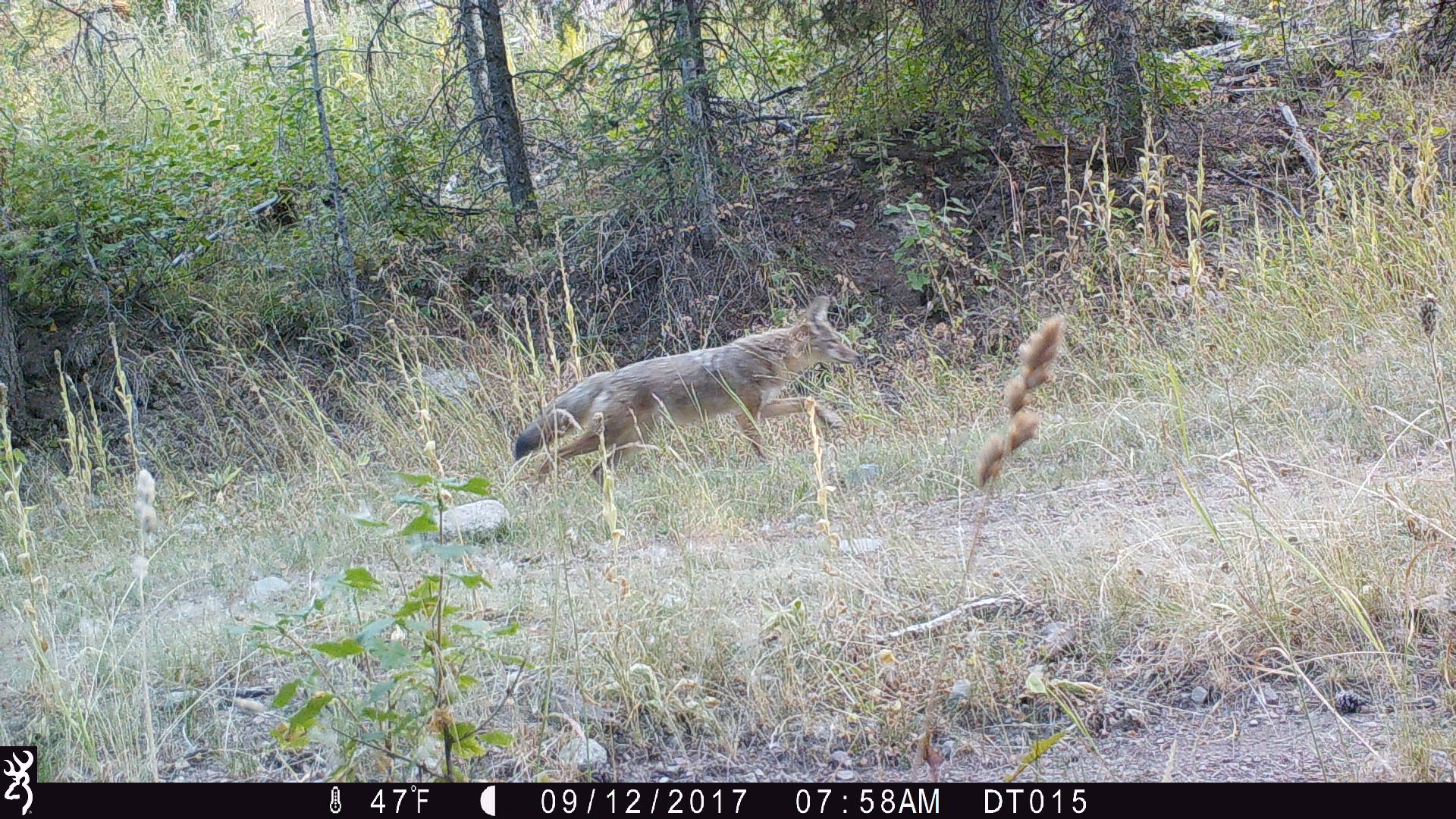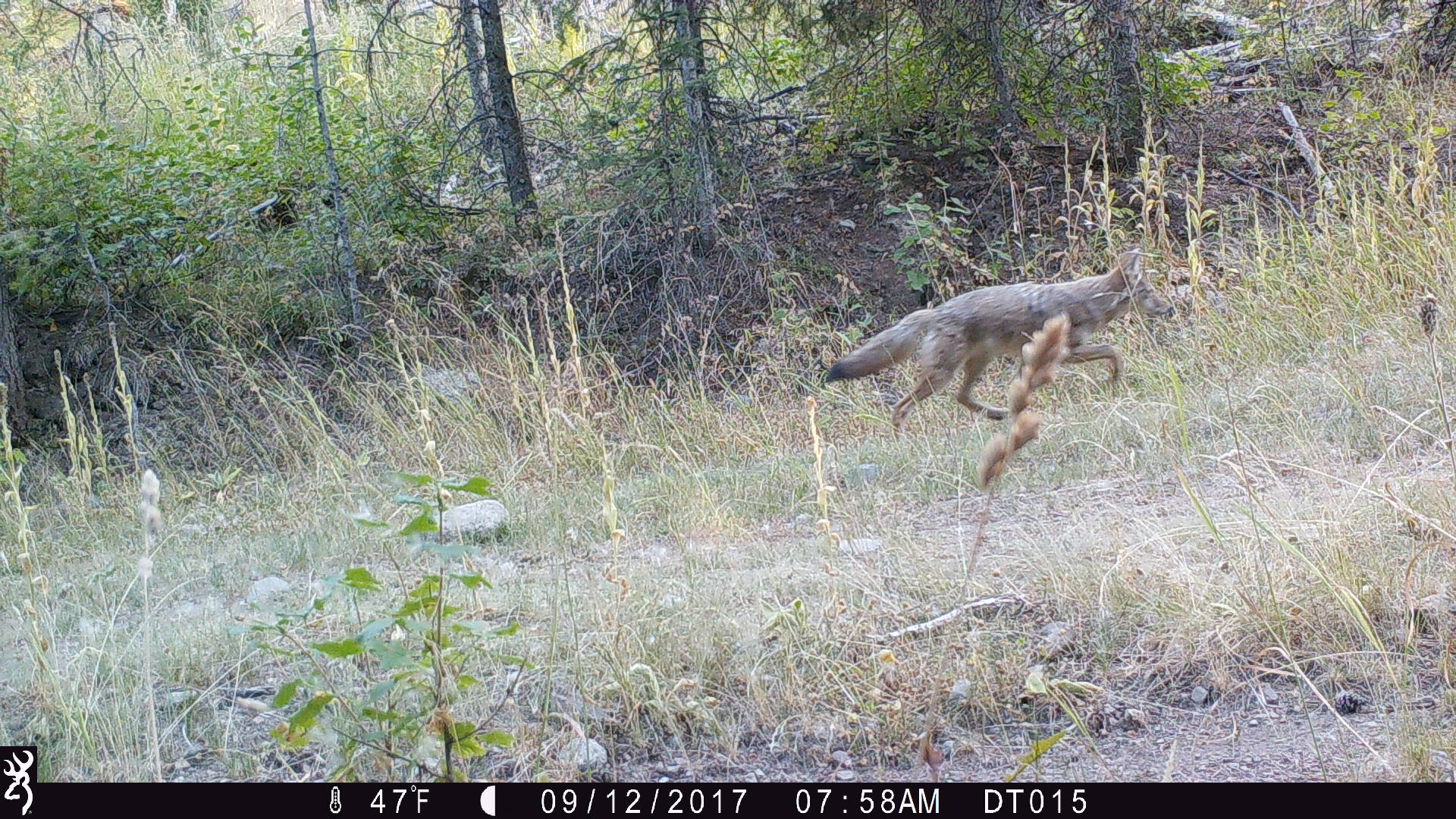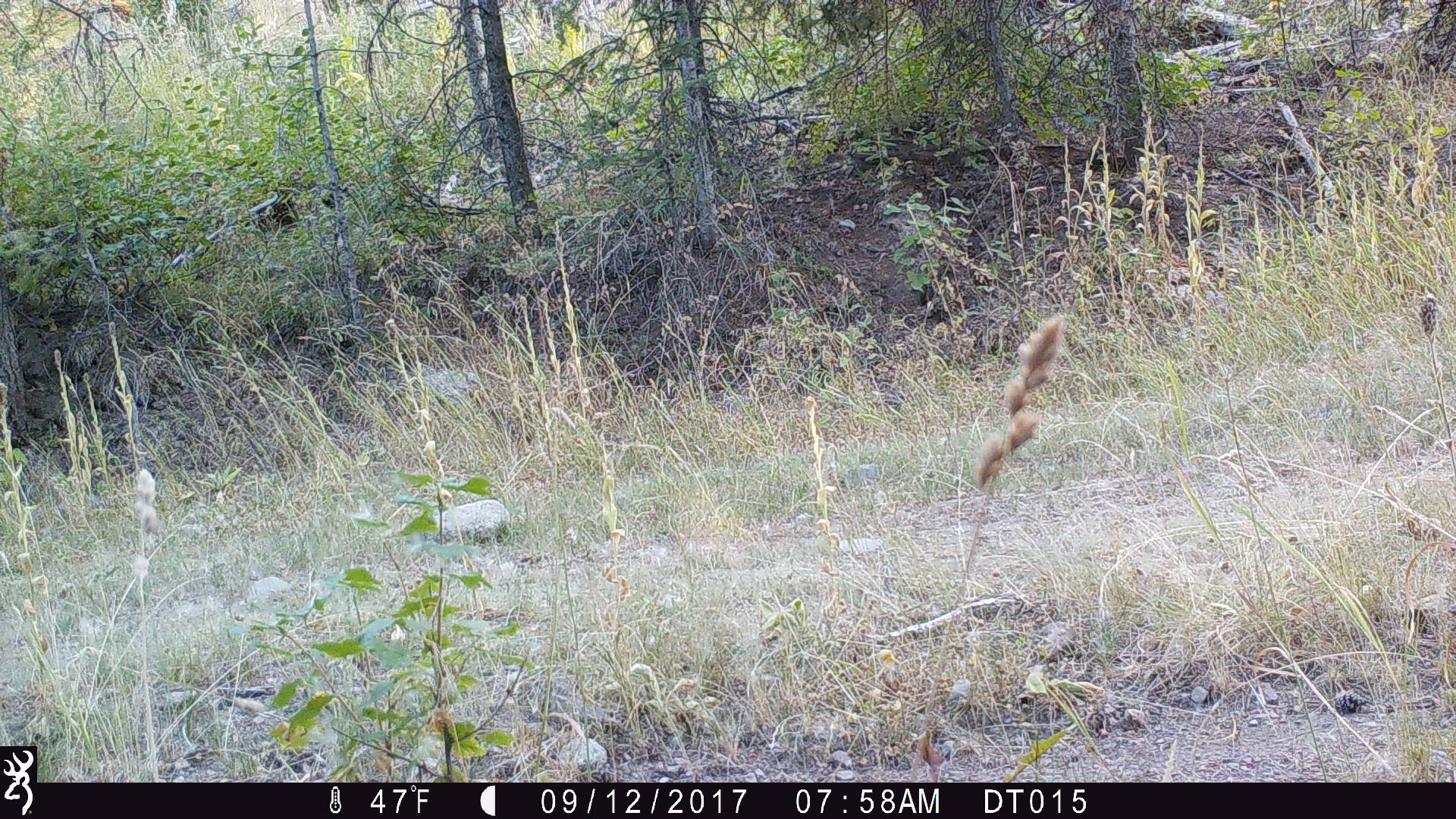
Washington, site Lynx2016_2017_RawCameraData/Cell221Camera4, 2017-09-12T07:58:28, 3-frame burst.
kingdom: Animalia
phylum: Chordata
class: Mammalia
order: Carnivora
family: Canidae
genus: Canis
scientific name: Canis latrans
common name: coyote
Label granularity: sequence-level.